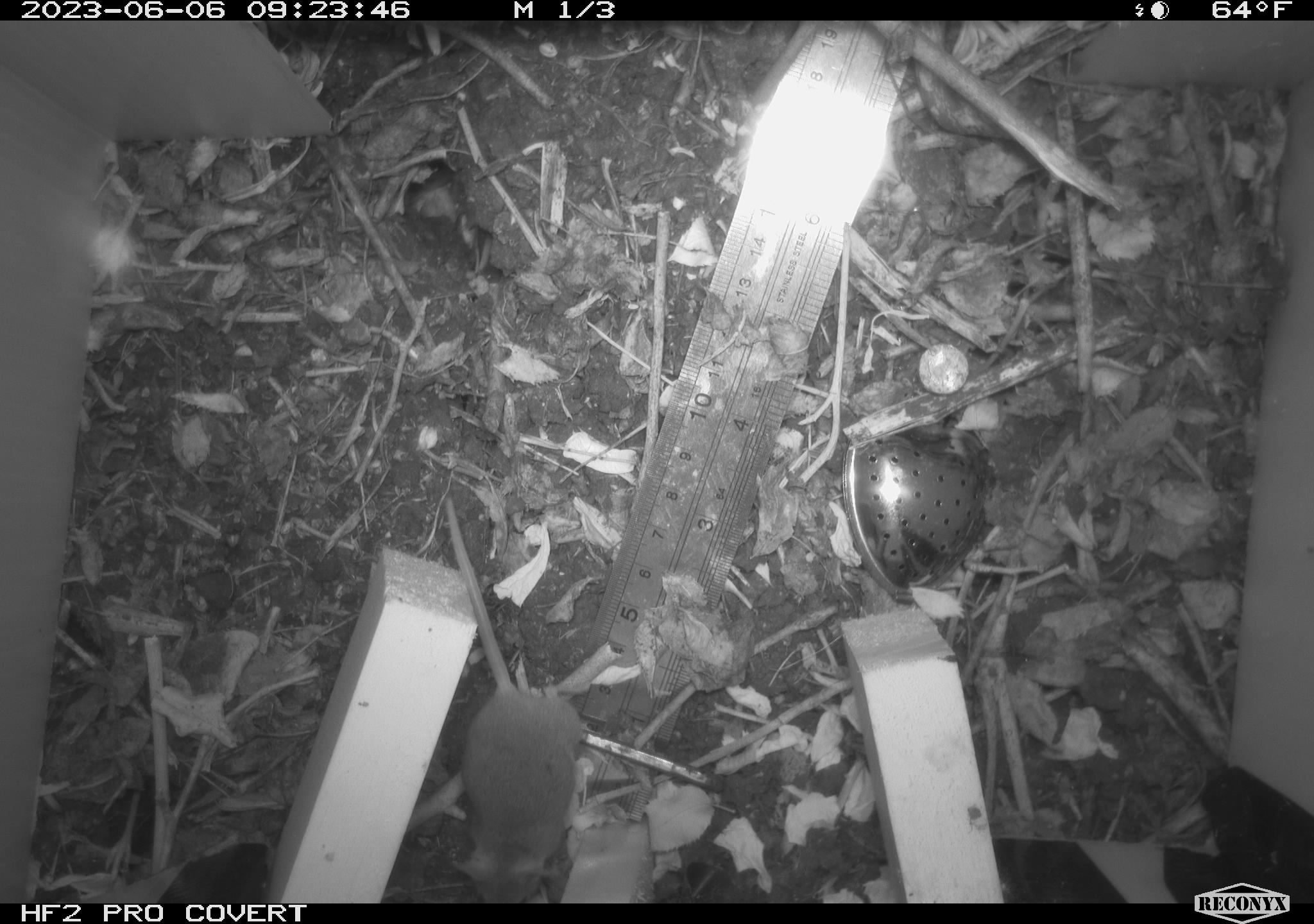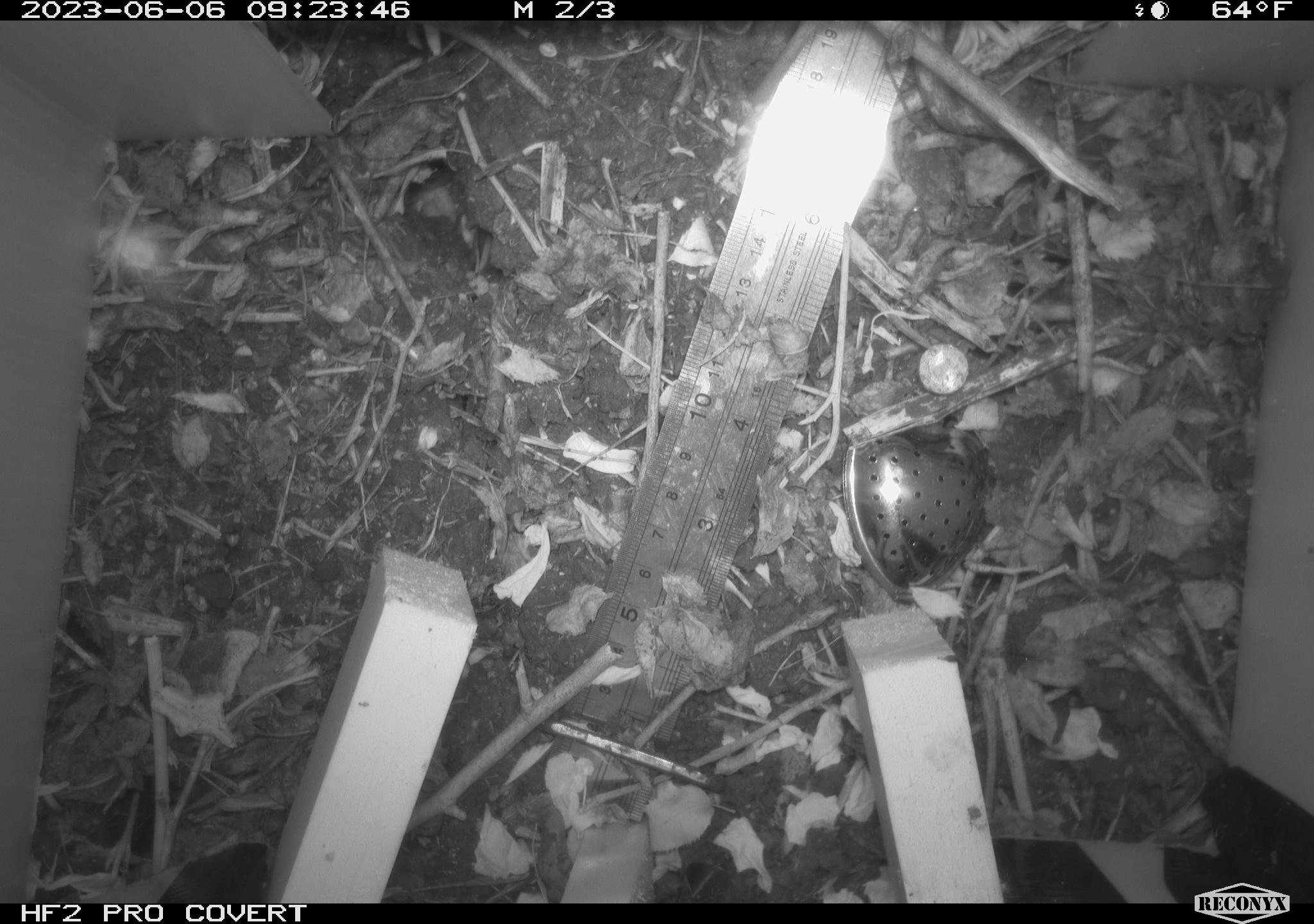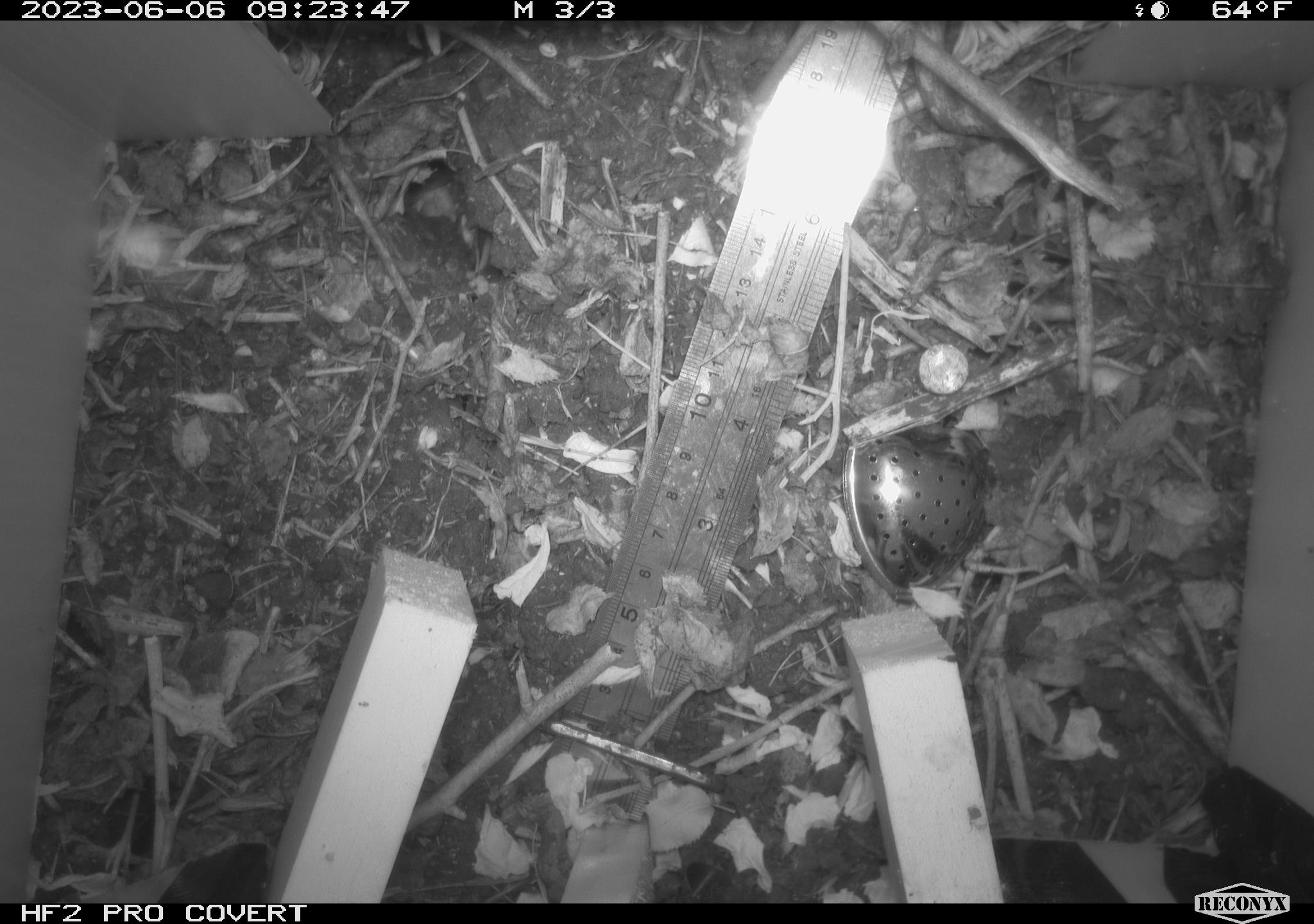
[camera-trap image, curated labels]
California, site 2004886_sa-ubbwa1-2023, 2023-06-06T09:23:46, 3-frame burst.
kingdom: Animalia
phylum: Chordata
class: Mammalia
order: Rodentia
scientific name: Rodentia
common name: rodent